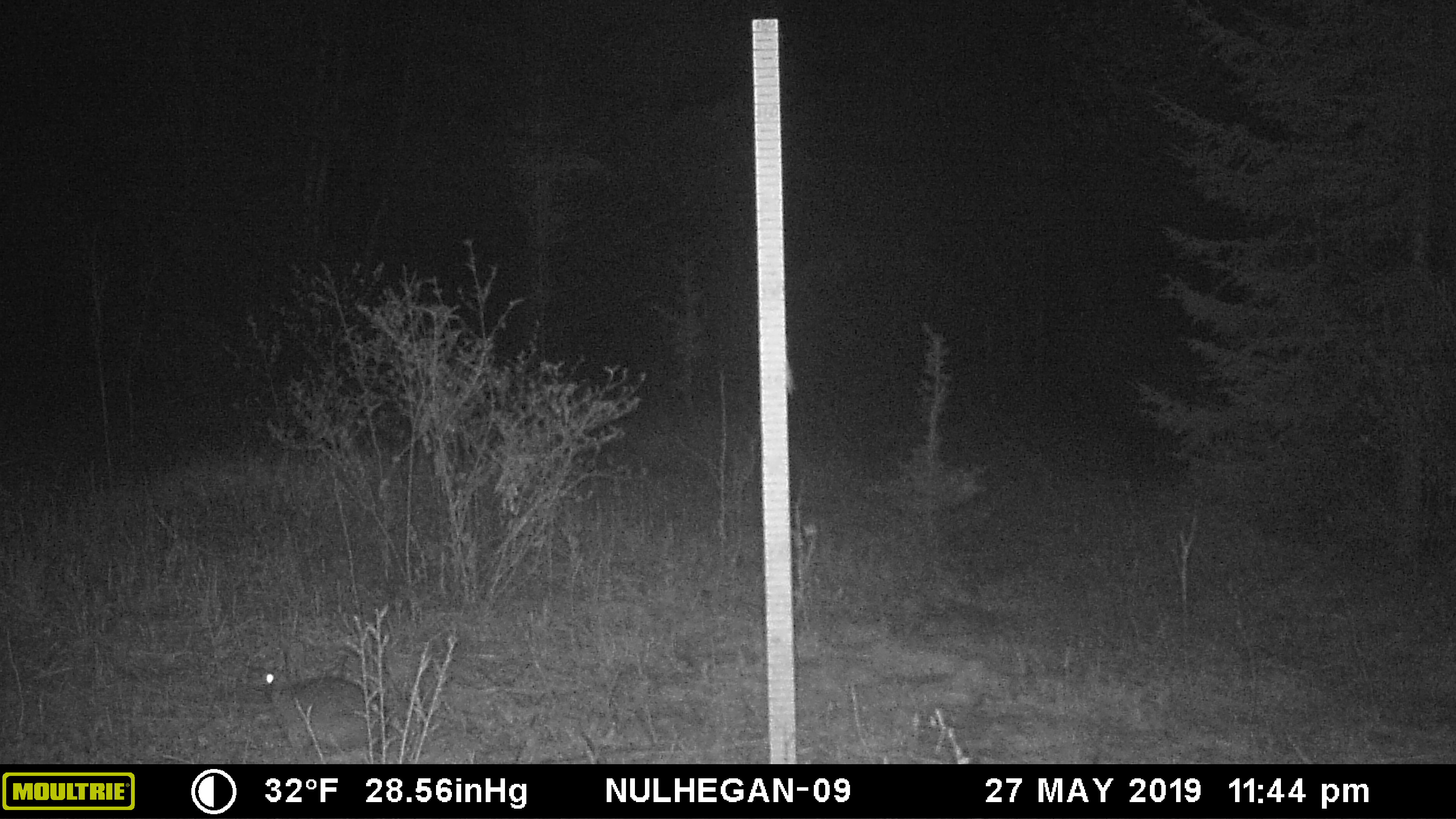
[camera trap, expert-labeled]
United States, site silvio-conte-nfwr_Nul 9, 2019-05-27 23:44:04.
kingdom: Animalia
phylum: Chordata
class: Mammalia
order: Lagomorpha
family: Leporidae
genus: Lepus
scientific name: Lepus americanus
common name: snowshoe hare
Snowshoe hare (Lepus americanus).